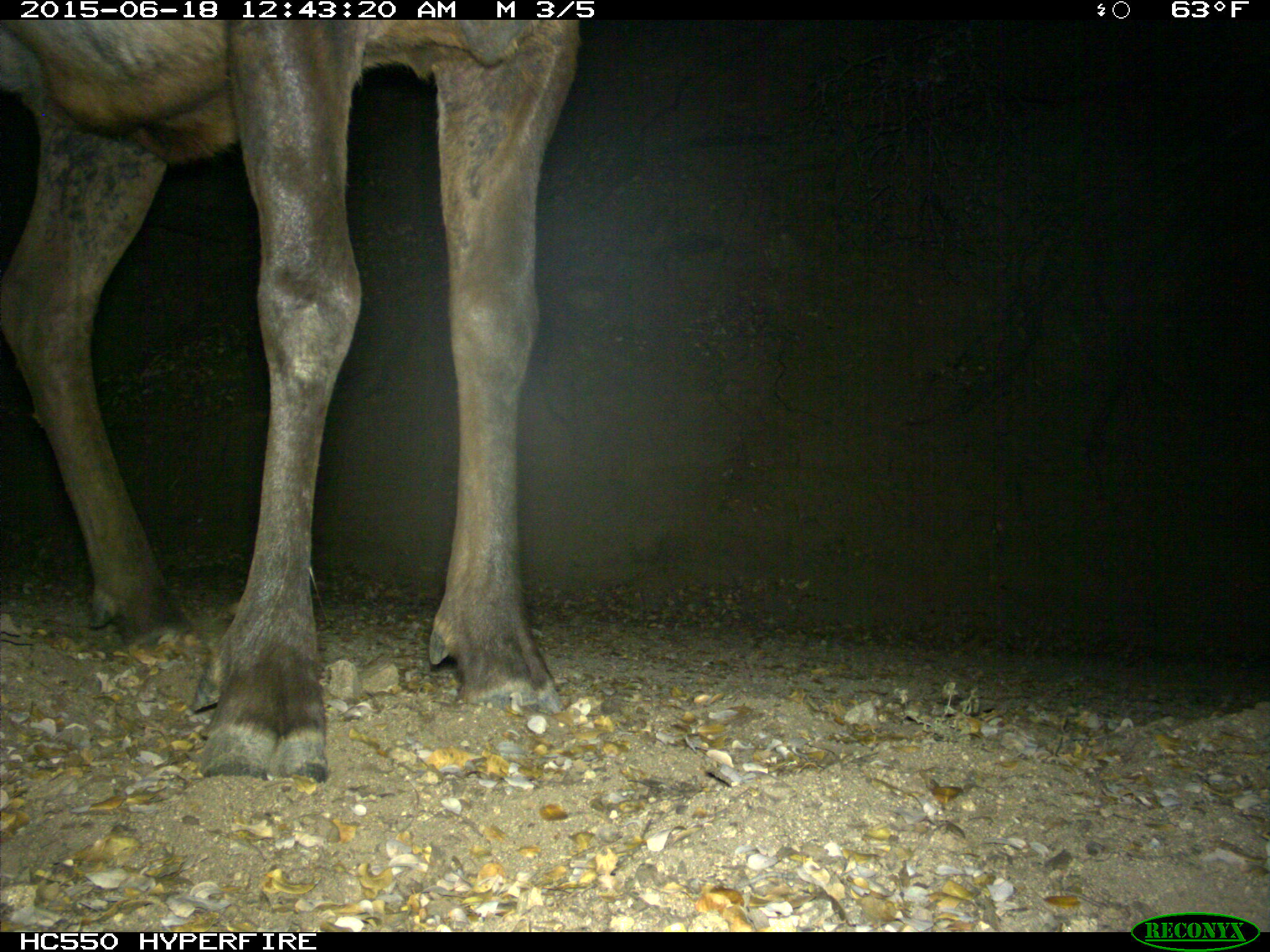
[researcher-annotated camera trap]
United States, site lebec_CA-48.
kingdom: Animalia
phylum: Chordata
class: Mammalia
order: Artiodactyla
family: Cervidae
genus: Cervus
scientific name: Cervus canadensis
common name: elk